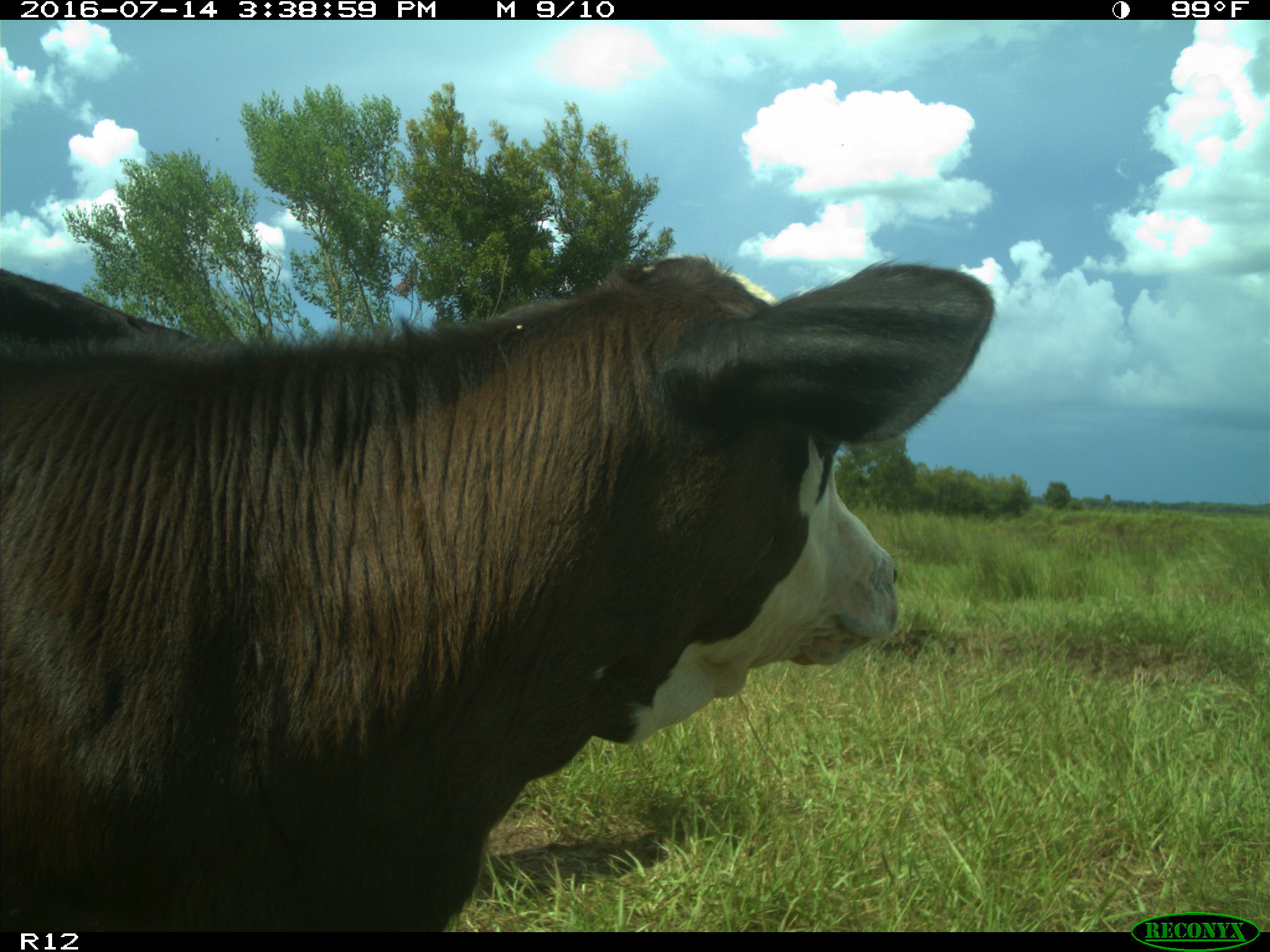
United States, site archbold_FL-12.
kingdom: Animalia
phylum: Chordata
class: Mammalia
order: Artiodactyla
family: Bovidae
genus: Bos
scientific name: Bos taurus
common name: domestic cow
Bos taurus (domestic cow).